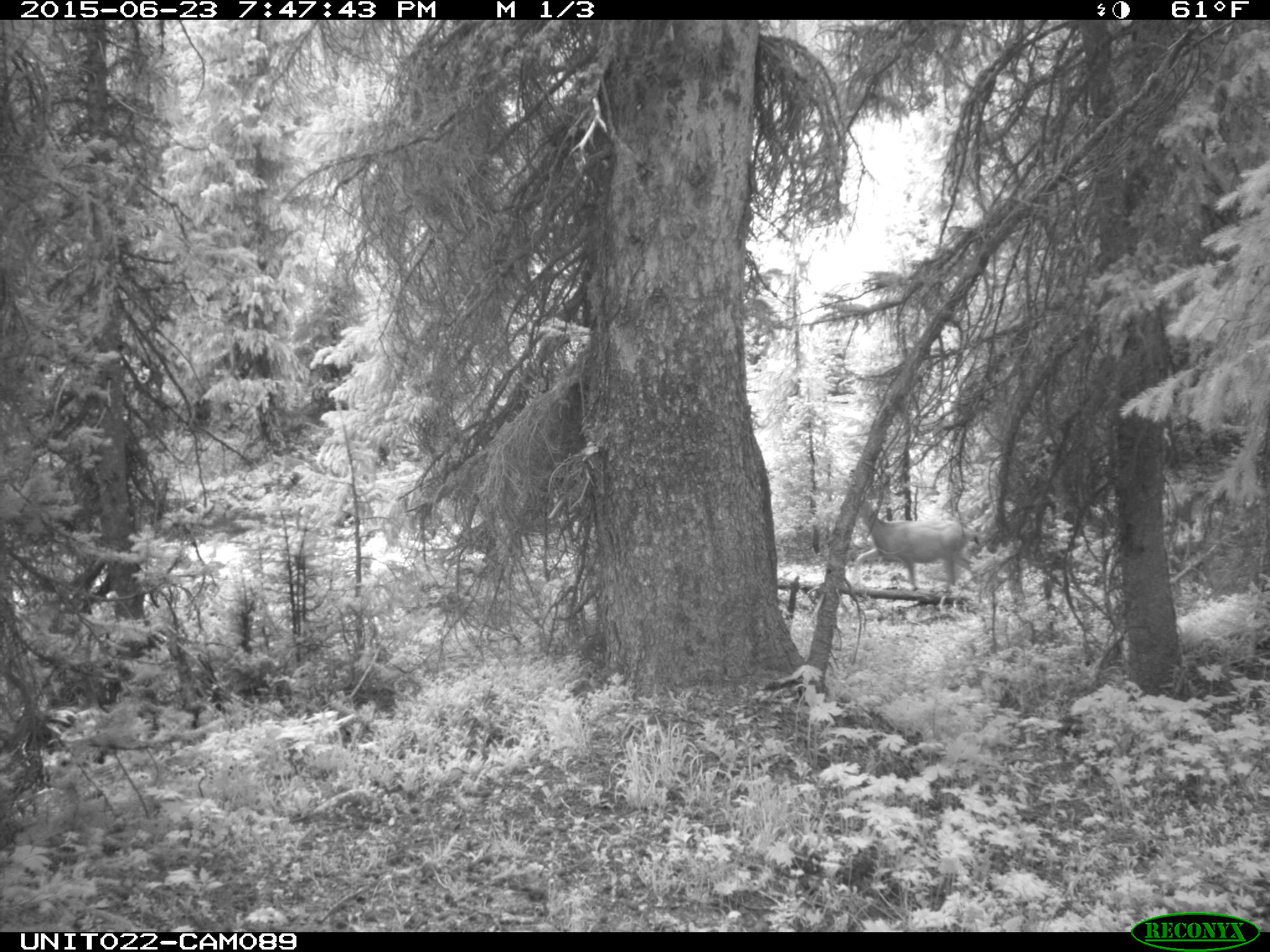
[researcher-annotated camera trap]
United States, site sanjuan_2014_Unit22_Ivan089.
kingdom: Animalia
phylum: Chordata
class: Mammalia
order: Artiodactyla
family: Cervidae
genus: Odocoileus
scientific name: Odocoileus hemionus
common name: mule deer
Odocoileus hemionus (mule deer).